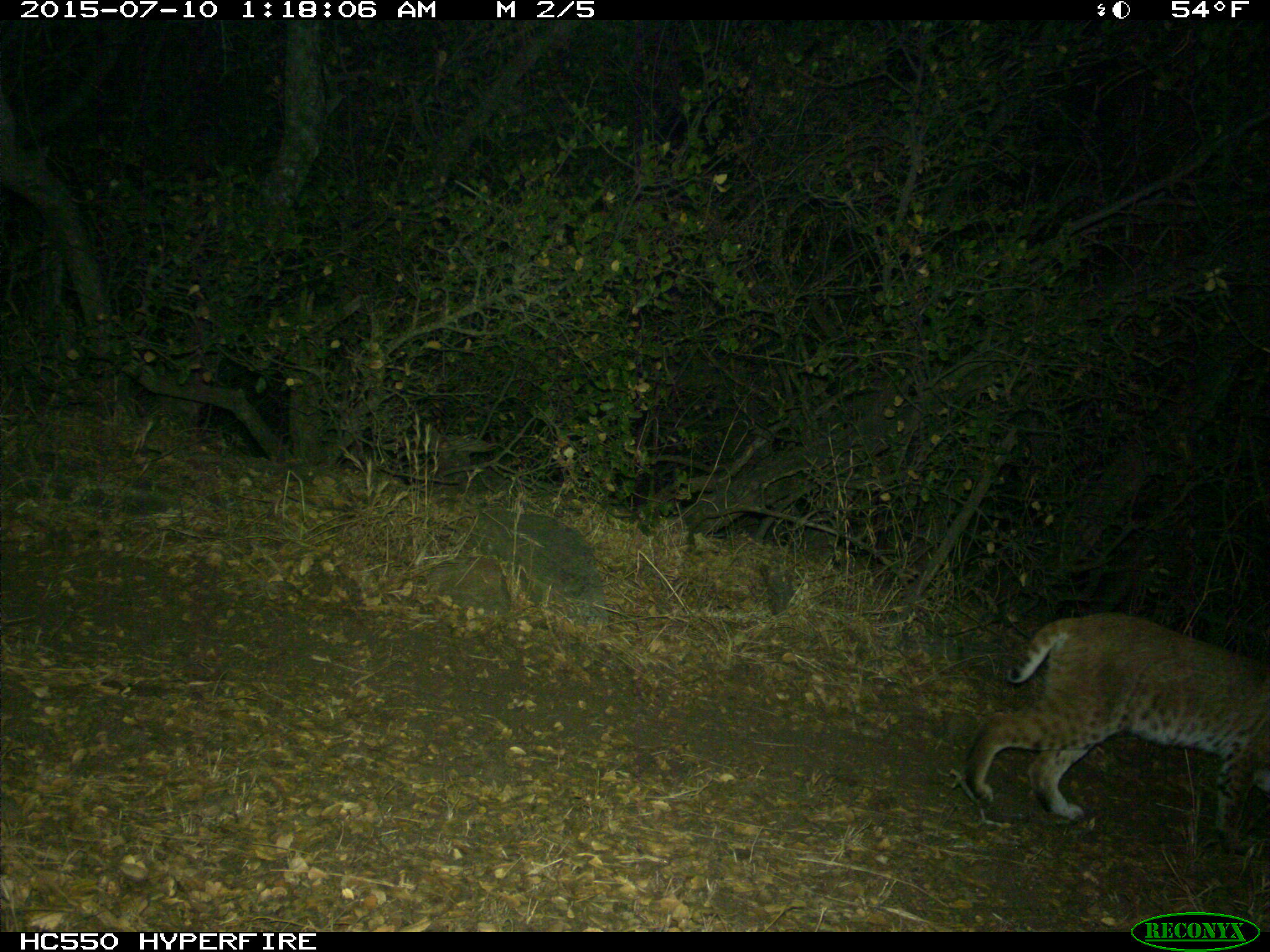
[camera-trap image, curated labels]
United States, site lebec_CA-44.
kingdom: Animalia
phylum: Chordata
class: Mammalia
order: Carnivora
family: Felidae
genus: Lynx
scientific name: Lynx rufus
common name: bobcat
Lynx rufus (bobcat).